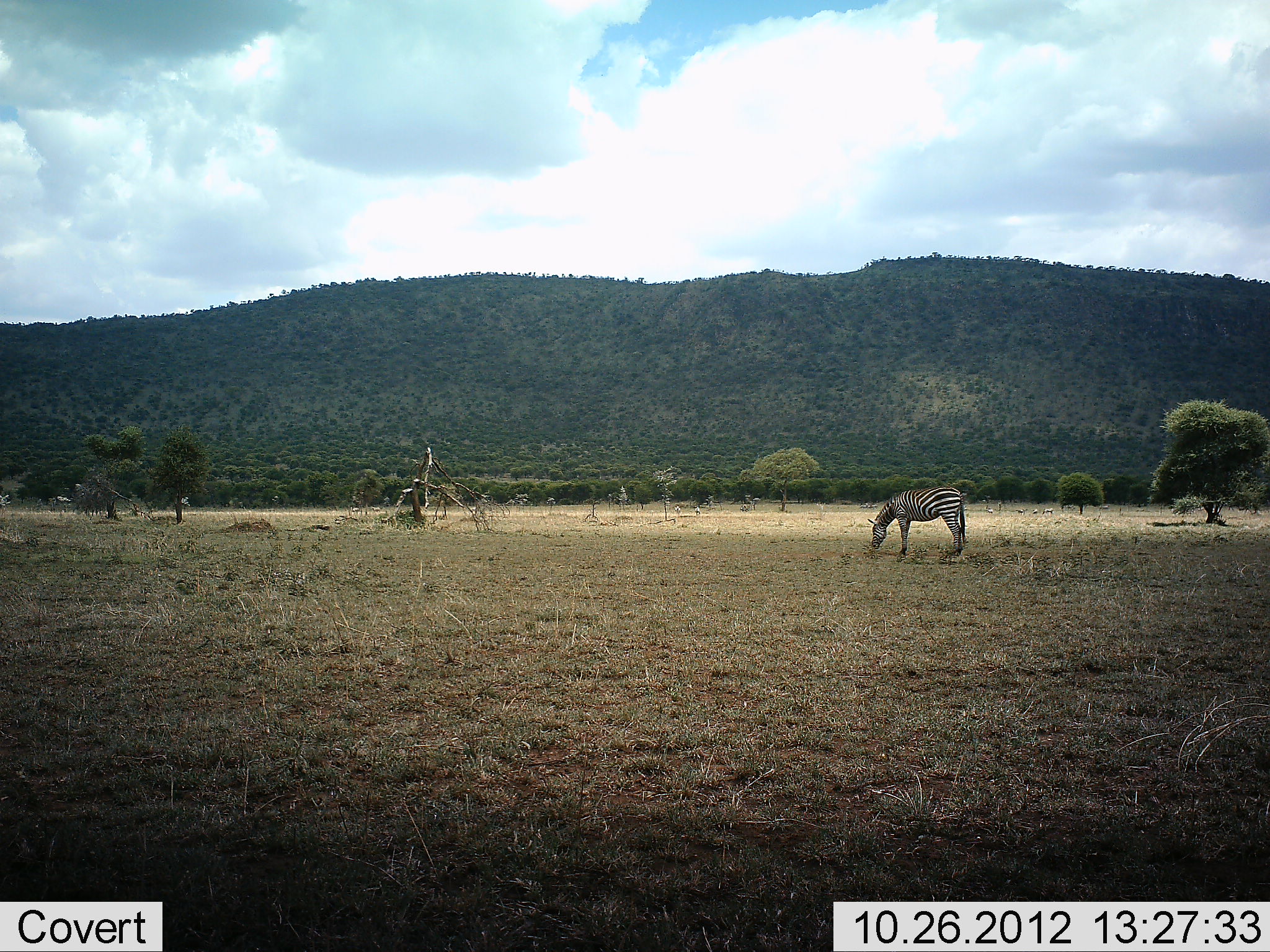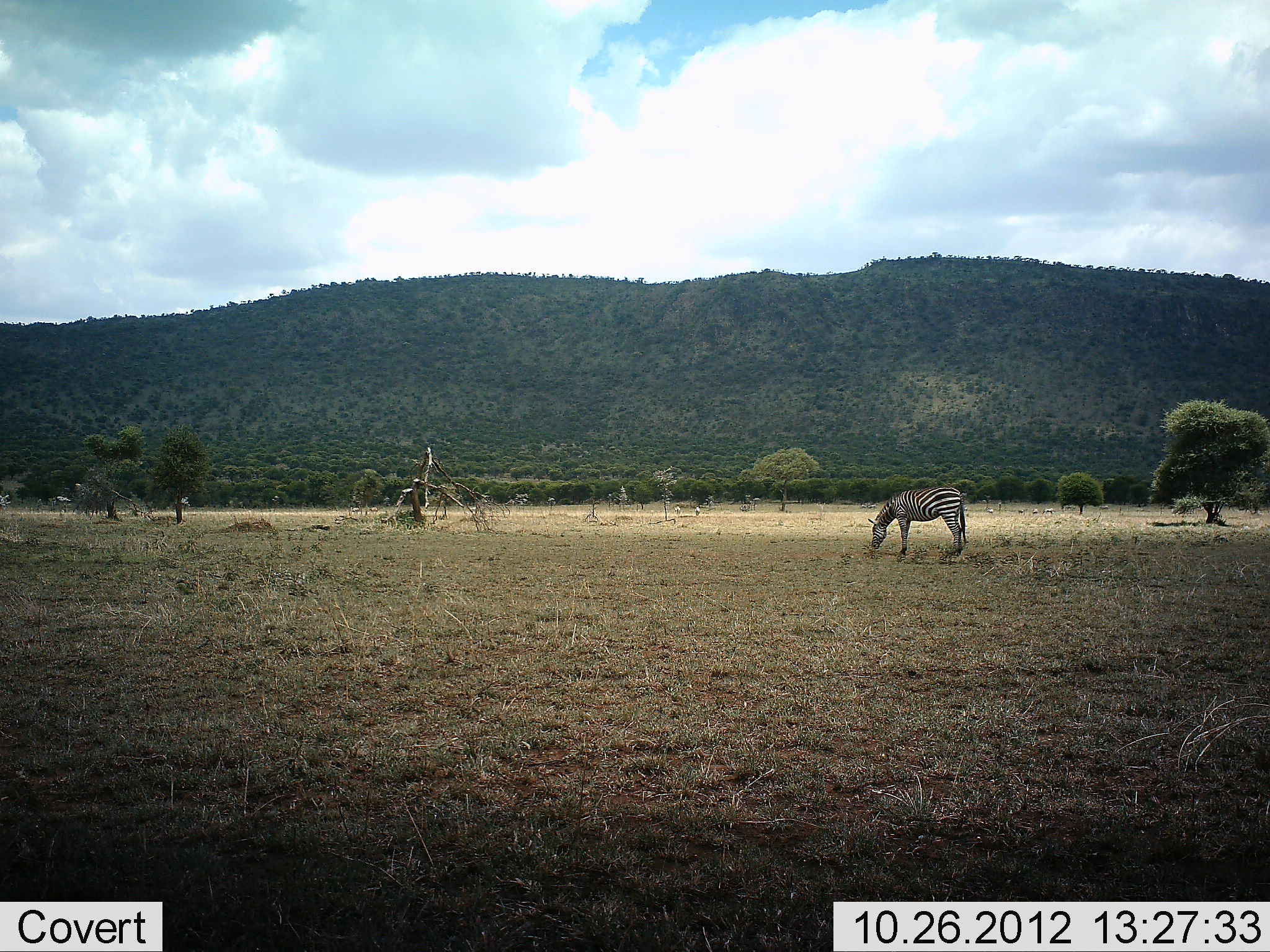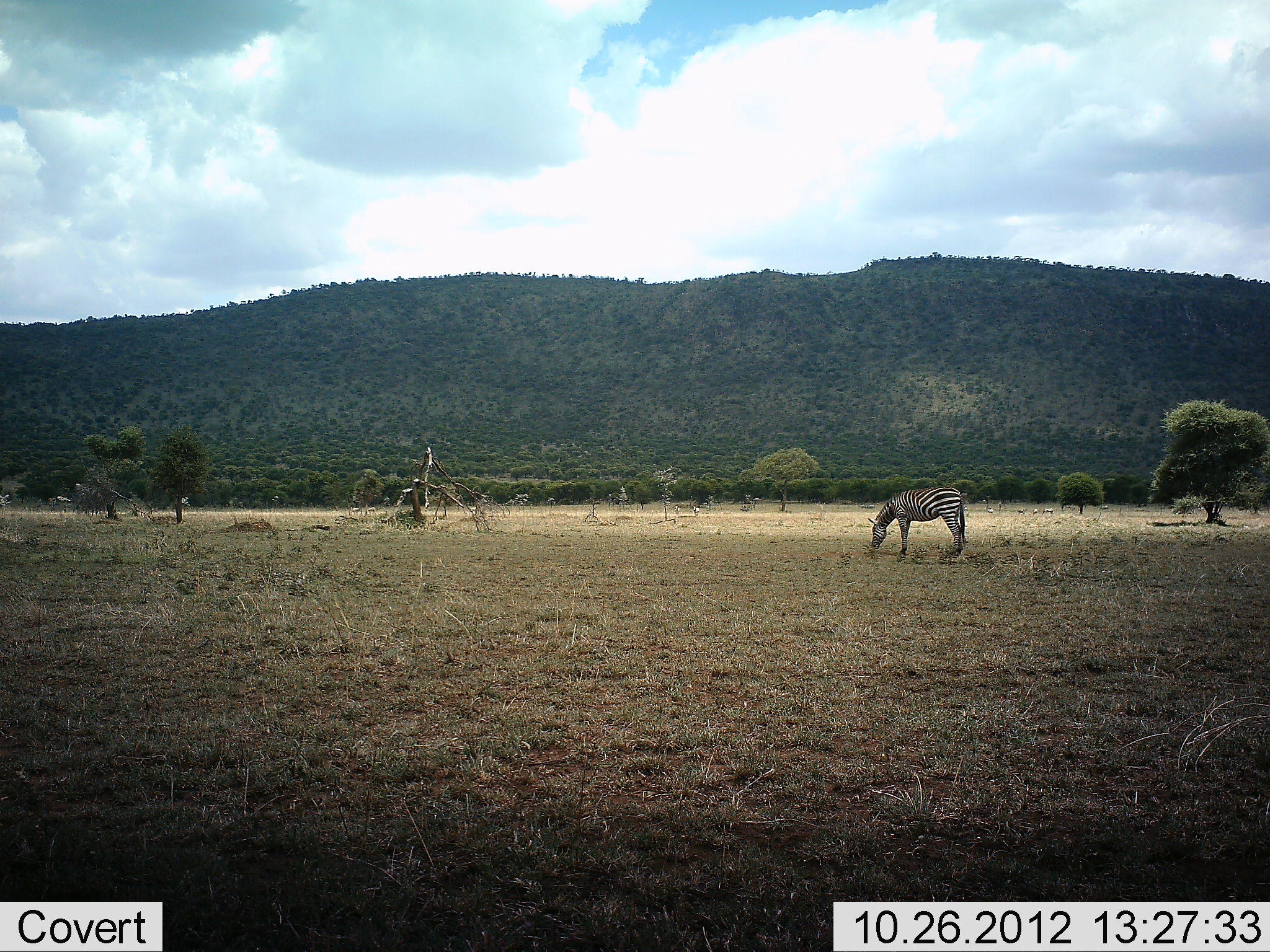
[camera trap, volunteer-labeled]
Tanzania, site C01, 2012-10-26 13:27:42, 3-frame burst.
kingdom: Animalia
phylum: Chordata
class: Mammalia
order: Perissodactyla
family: Equidae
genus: Equus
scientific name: Equus quagga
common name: plains zebra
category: zebra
Zebra (plains zebra) (Equus quagga), count 1. Behavior (volunteer vote fractions): standing 50%, resting 0%, moving 0%, interacting 0%. Young present (vote fraction): 0%. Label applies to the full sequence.